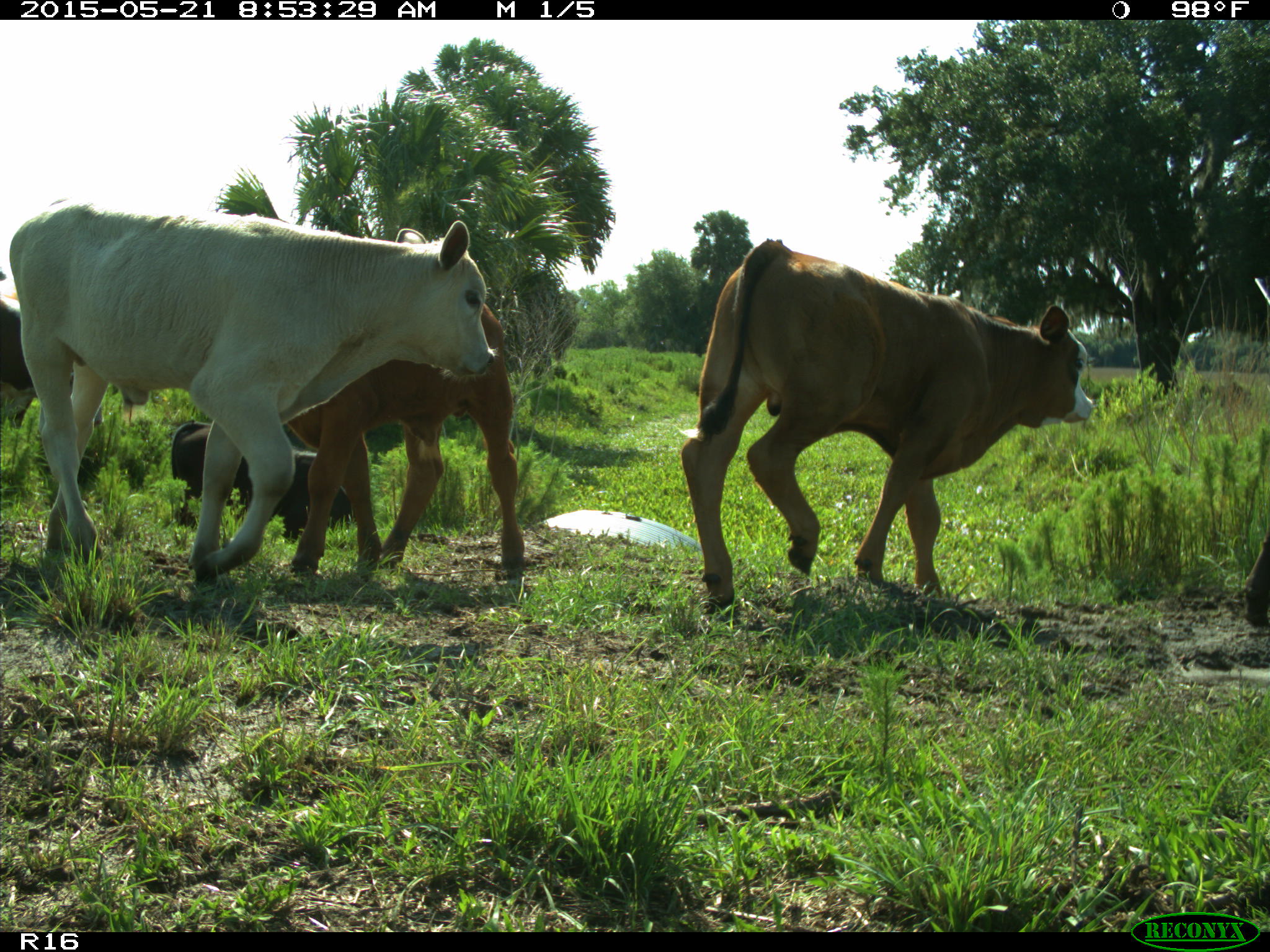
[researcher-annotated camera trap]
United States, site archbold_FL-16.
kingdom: Animalia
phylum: Chordata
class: Mammalia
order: Artiodactyla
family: Bovidae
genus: Bos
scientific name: Bos taurus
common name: domestic cow